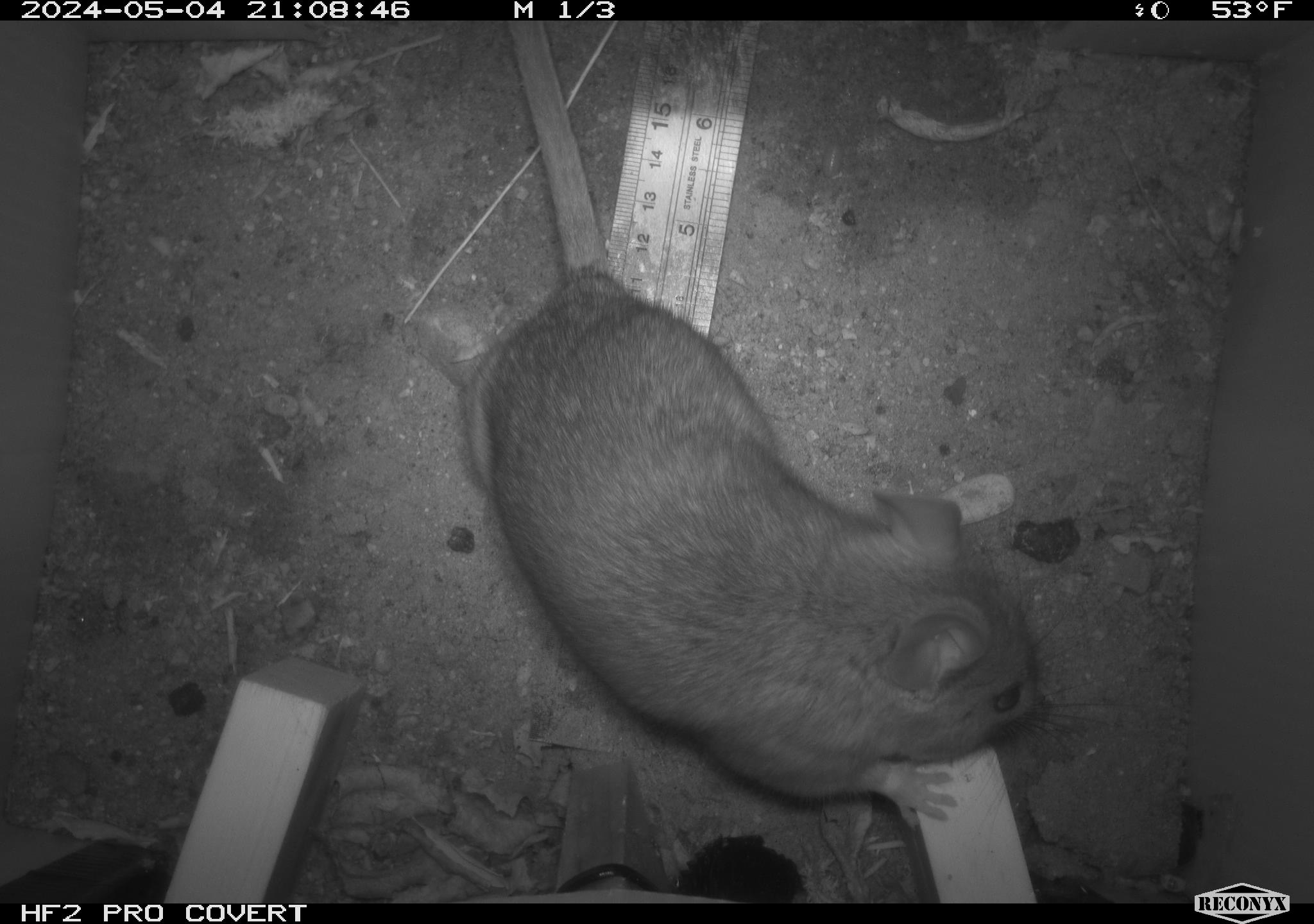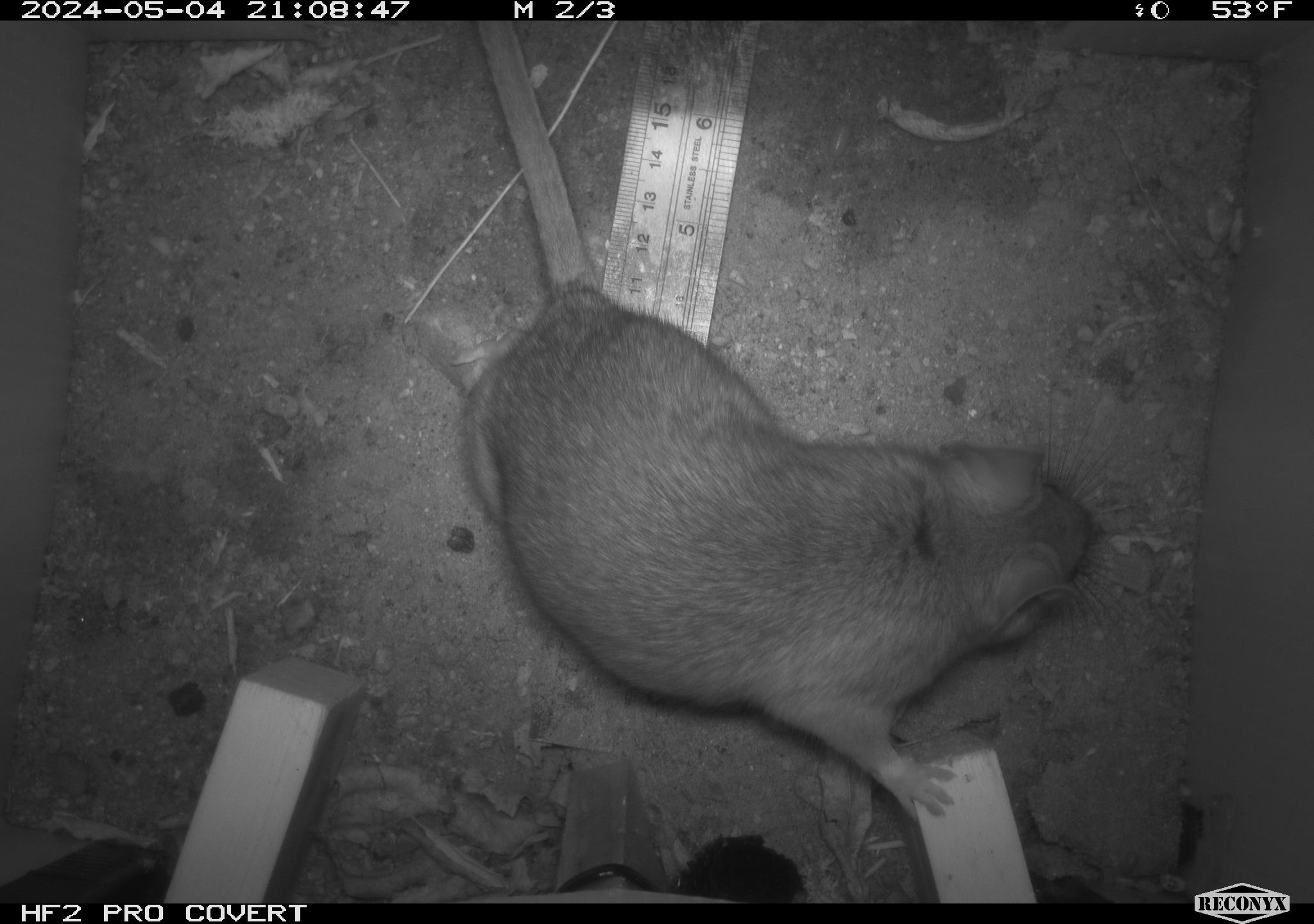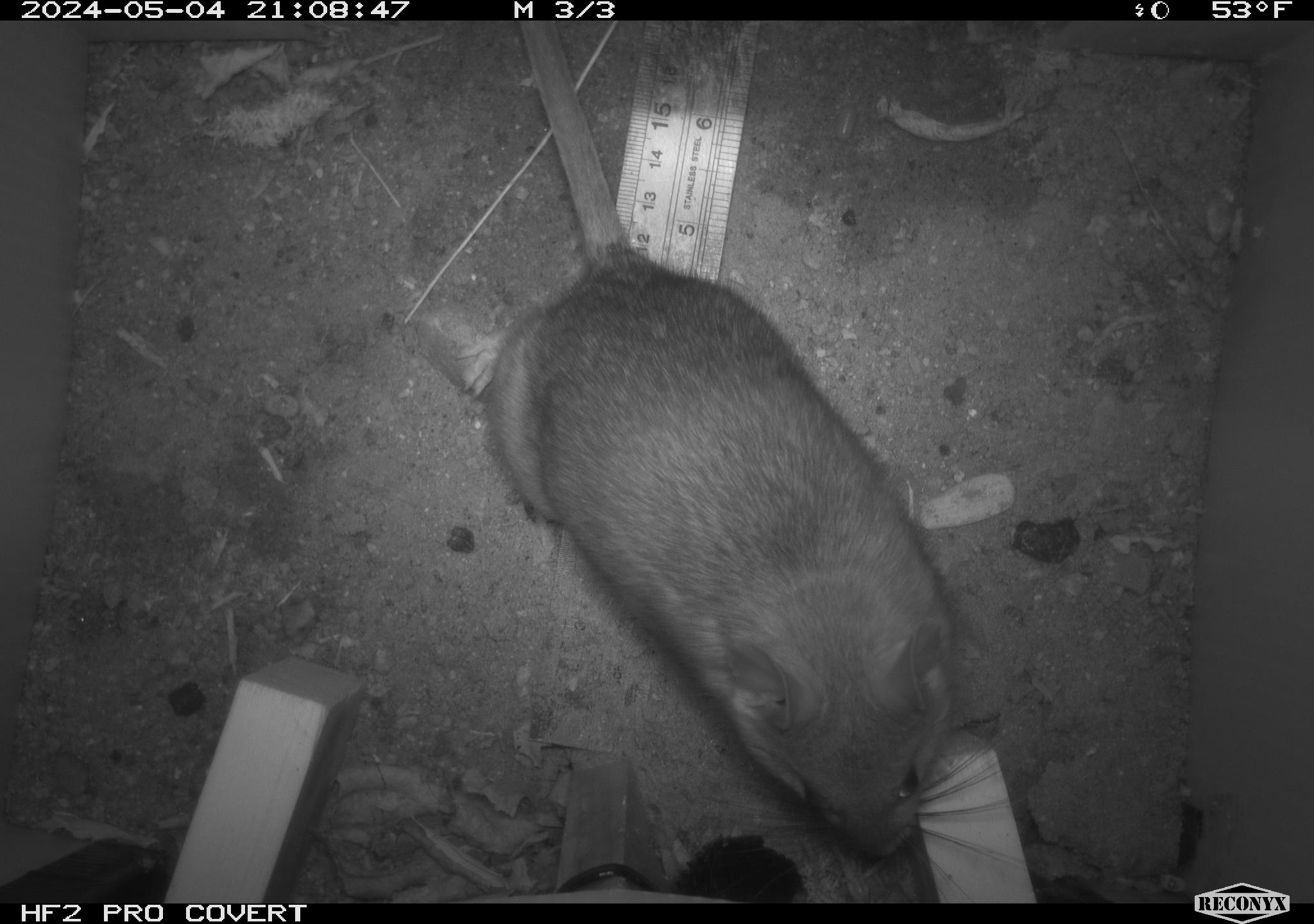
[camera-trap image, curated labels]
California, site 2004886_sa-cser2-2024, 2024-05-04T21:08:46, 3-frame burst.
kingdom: Animalia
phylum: Chordata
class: Mammalia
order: Rodentia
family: Muridae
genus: Rattus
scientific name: Rattus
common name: rat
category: rattus species